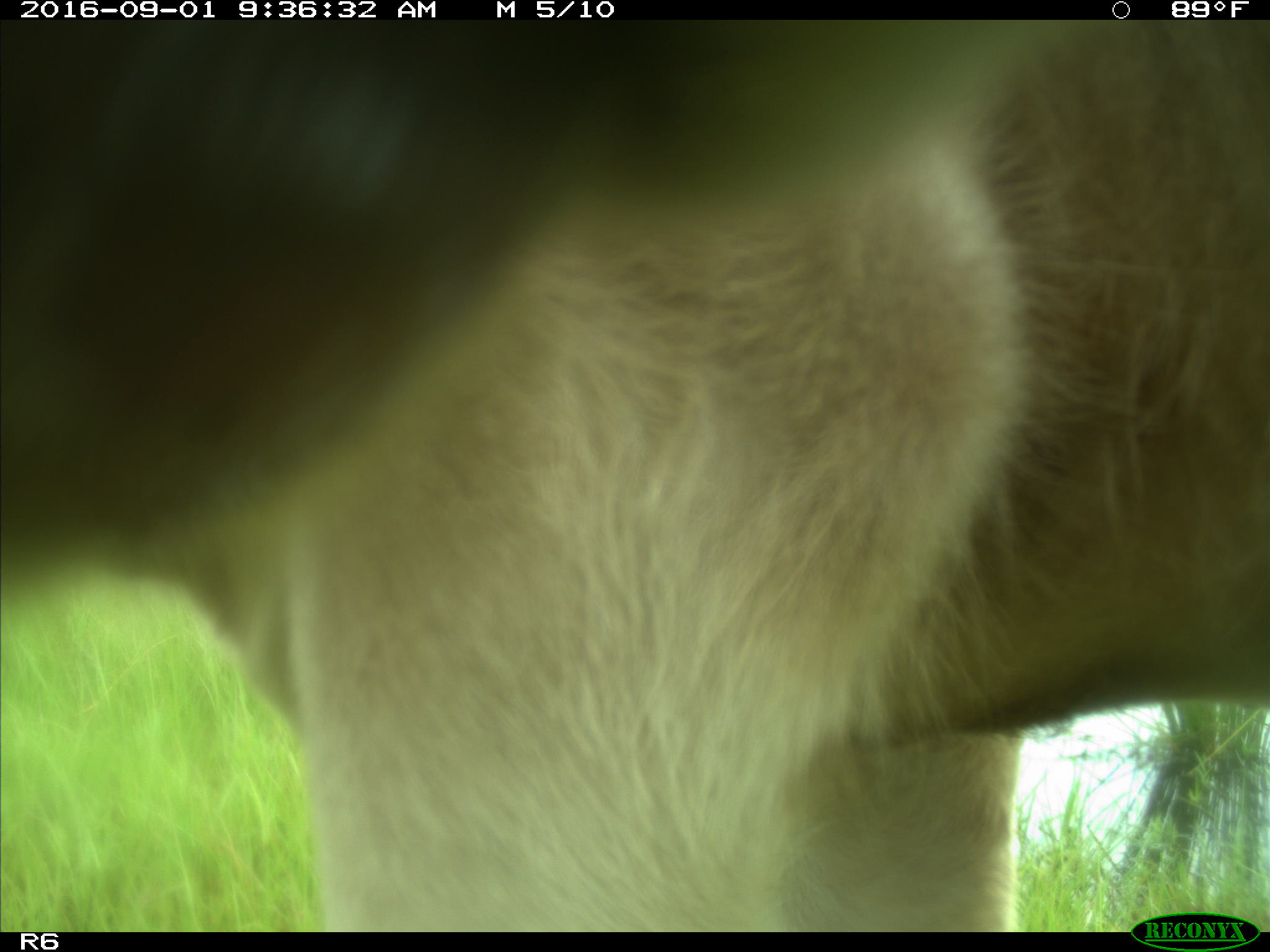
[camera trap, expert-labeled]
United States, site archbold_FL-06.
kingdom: Animalia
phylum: Chordata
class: Mammalia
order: Artiodactyla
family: Bovidae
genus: Bos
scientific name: Bos taurus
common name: domestic cow